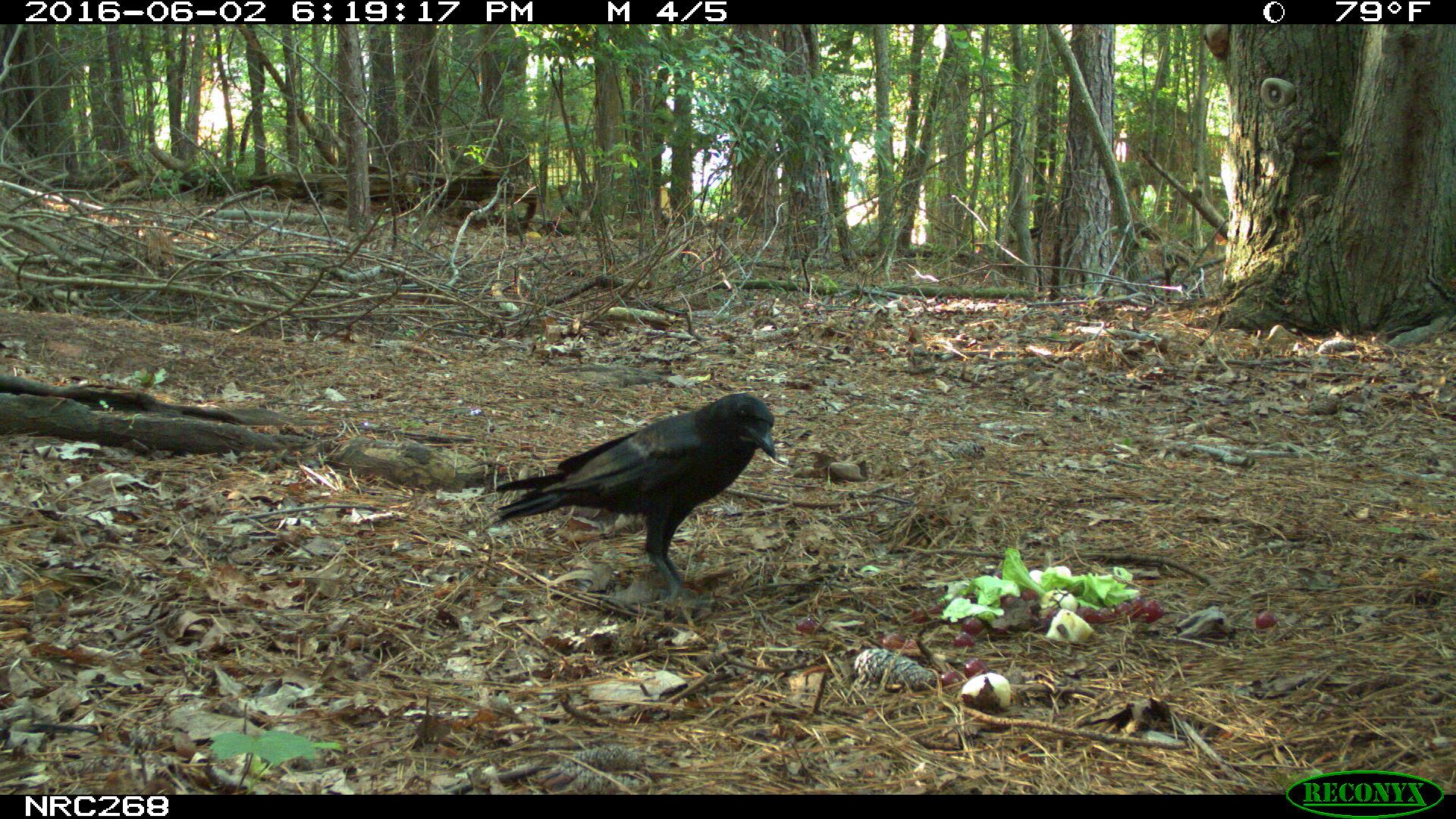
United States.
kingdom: Animalia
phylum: Chordata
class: Aves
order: Passeriformes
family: Corvidae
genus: Corvus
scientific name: Corvus brachyrhynchos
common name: american crow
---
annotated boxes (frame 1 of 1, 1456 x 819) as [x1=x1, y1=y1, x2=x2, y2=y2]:
American Crow: [x1=497, y1=390, x2=808, y2=593]